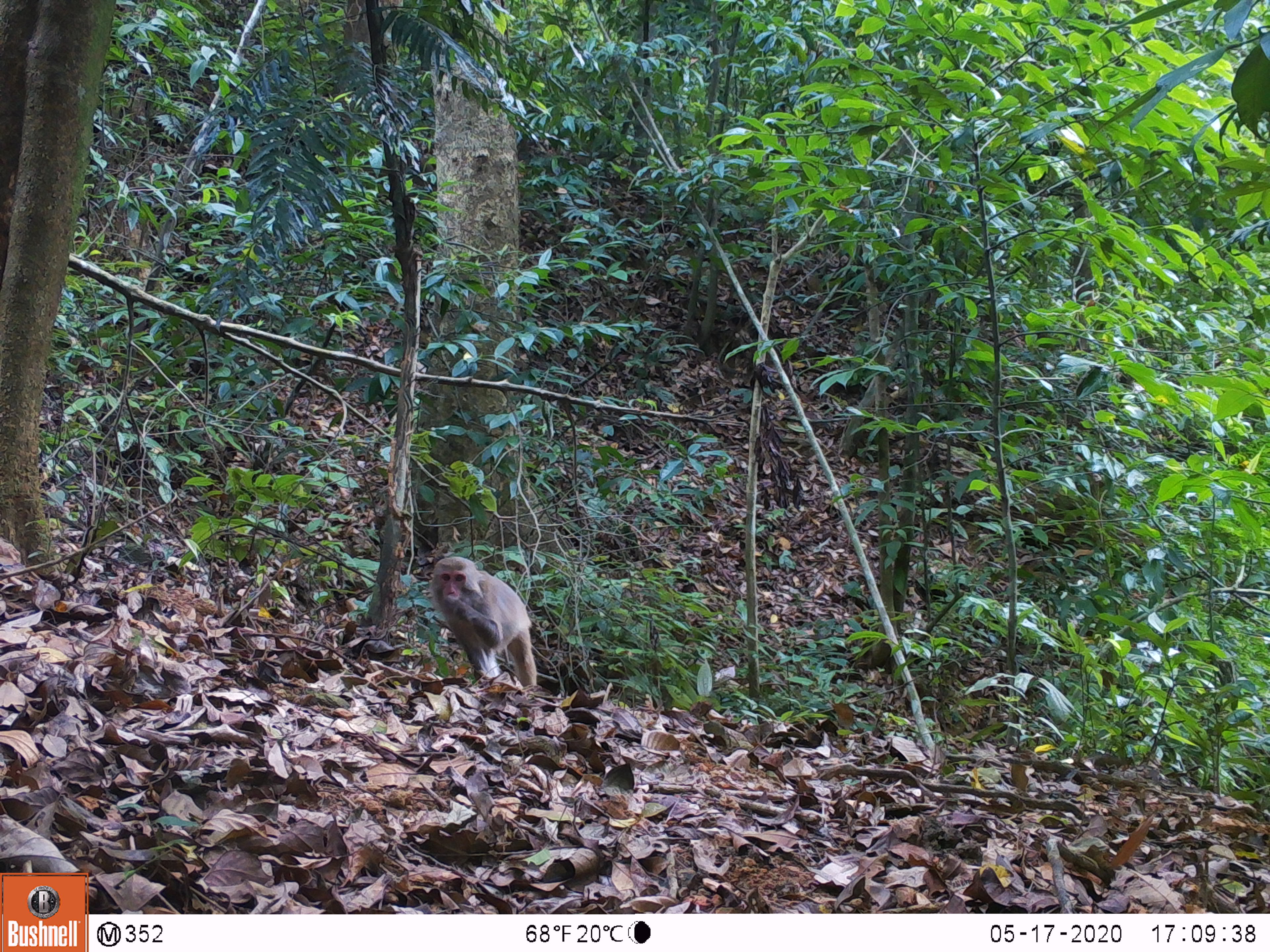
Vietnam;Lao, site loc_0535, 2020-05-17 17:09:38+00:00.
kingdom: Animalia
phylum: Chordata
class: Mammalia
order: Primates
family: Cercopithecidae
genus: Macaca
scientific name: Macaca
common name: macaques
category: assam or rhesus macaque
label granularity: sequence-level